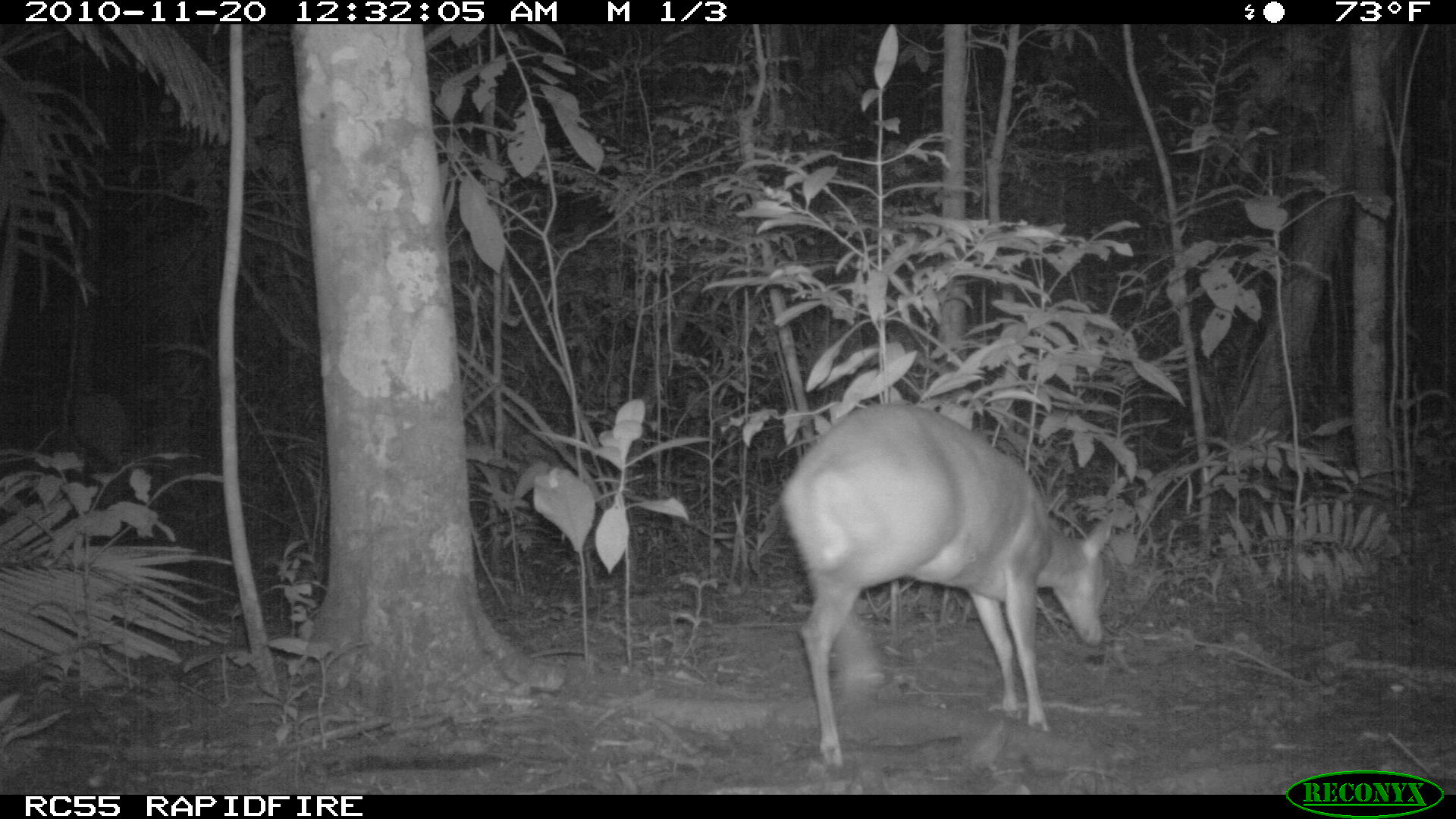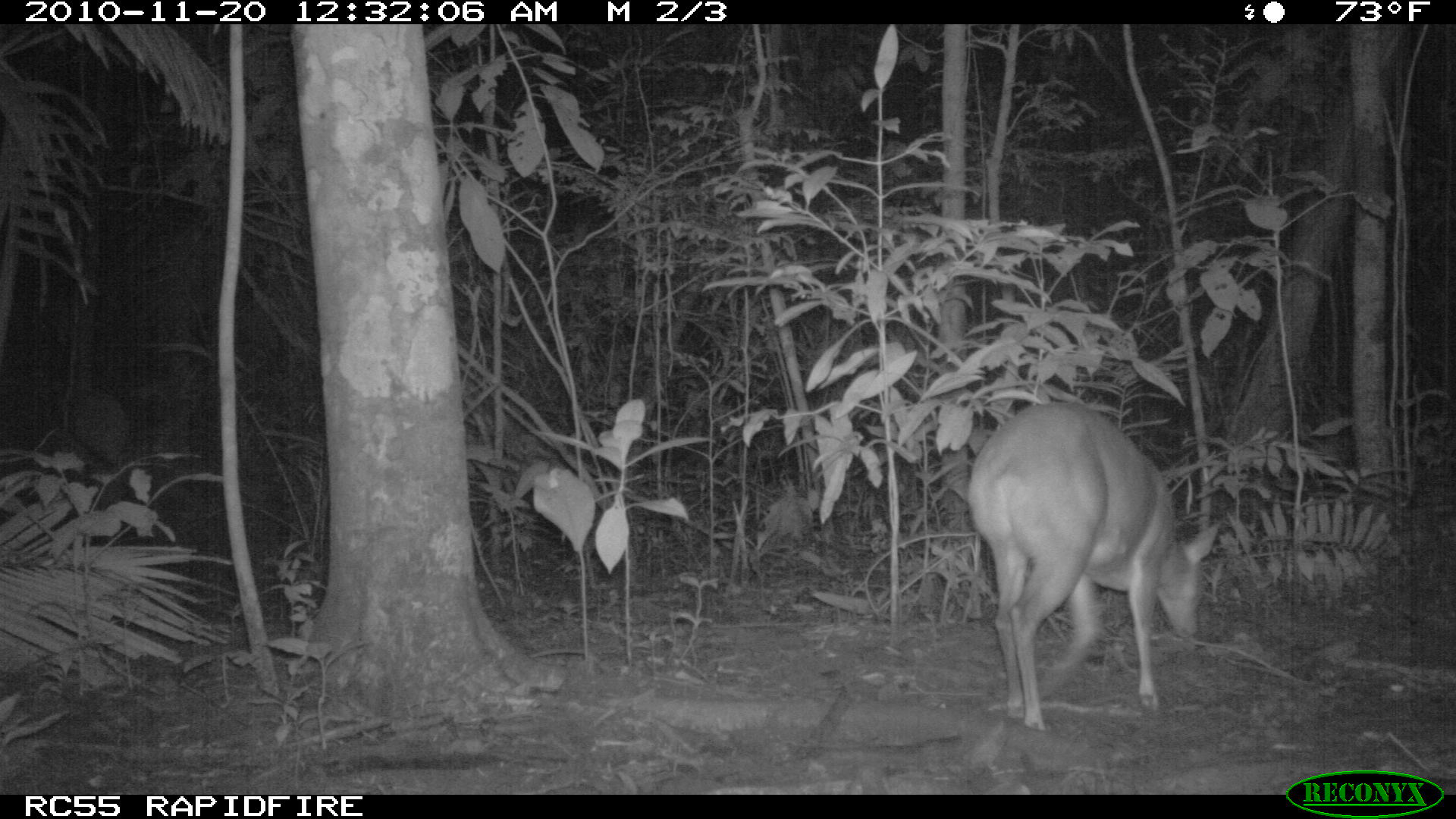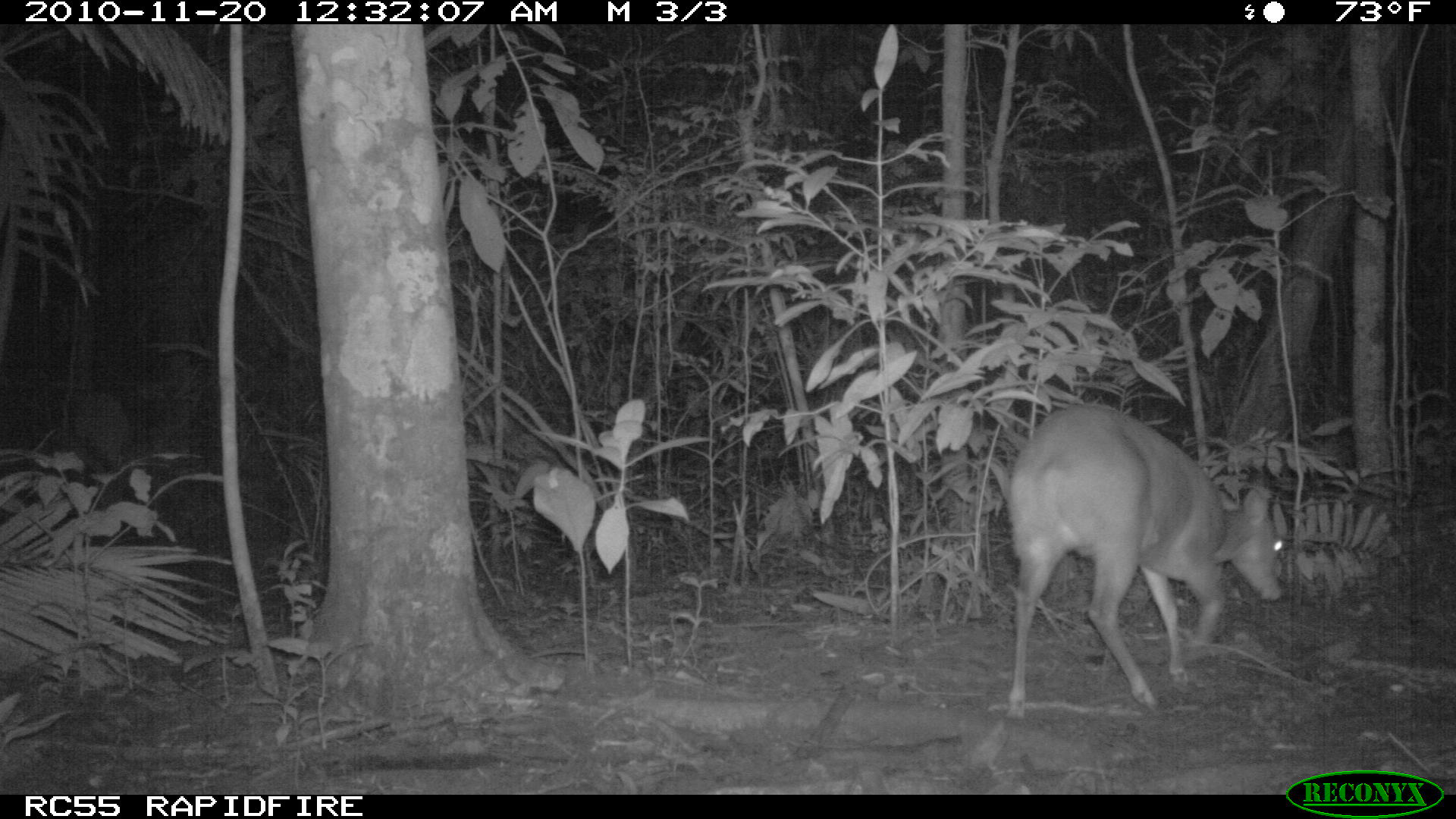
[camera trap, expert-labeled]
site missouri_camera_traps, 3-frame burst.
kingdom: Animalia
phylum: Chordata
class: Mammalia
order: Artiodactyla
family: Cervidae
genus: Odocoileus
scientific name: Odocoileus virginianus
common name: white-tailed deer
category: white tailed deer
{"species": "white tailed deer (white-tailed deer) (Odocoileus virginianus)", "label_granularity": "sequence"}